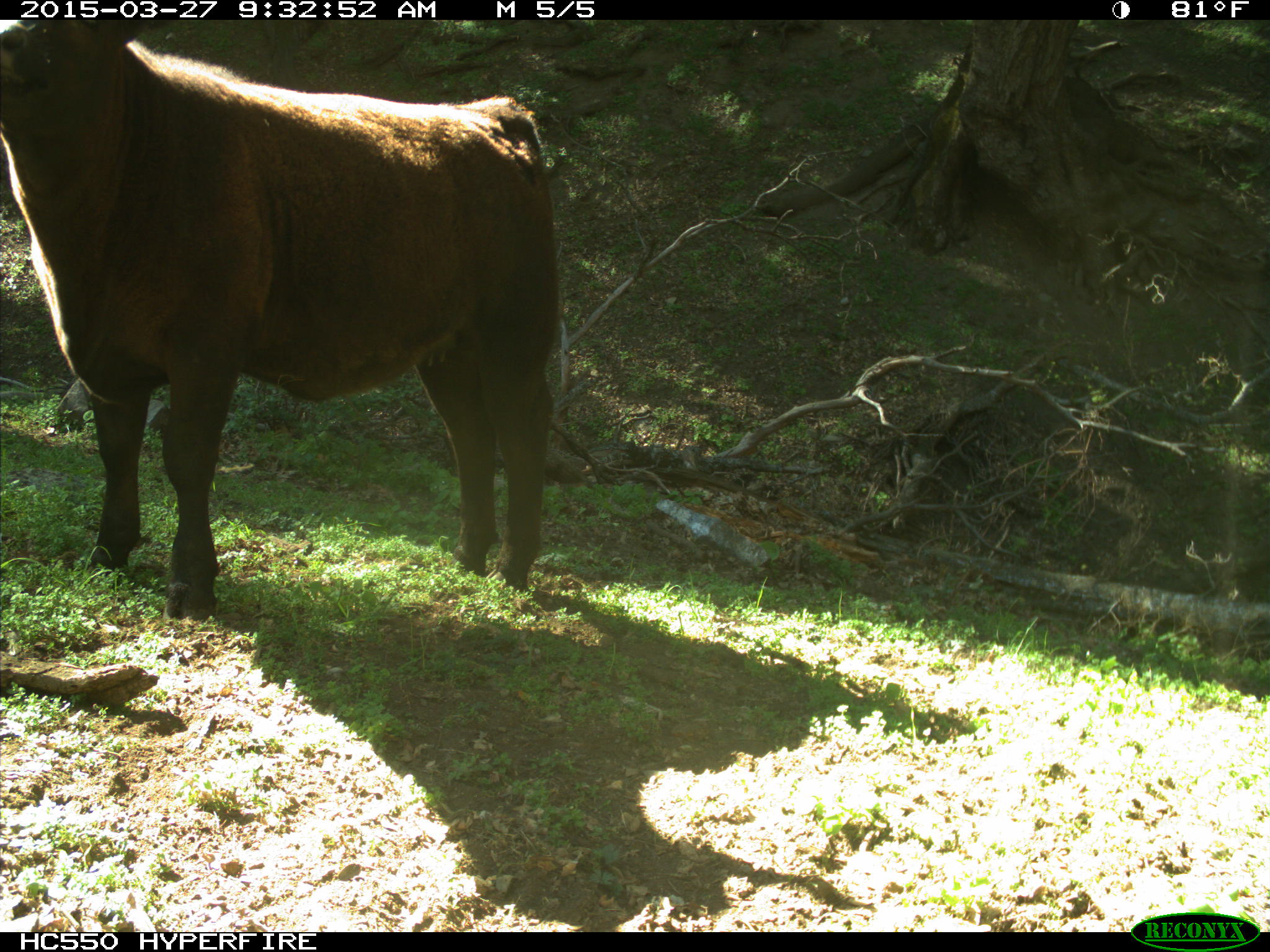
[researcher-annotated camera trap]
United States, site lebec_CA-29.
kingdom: Animalia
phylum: Chordata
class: Mammalia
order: Artiodactyla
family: Bovidae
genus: Bos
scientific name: Bos taurus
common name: domestic cow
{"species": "Bos taurus (domestic cow)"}